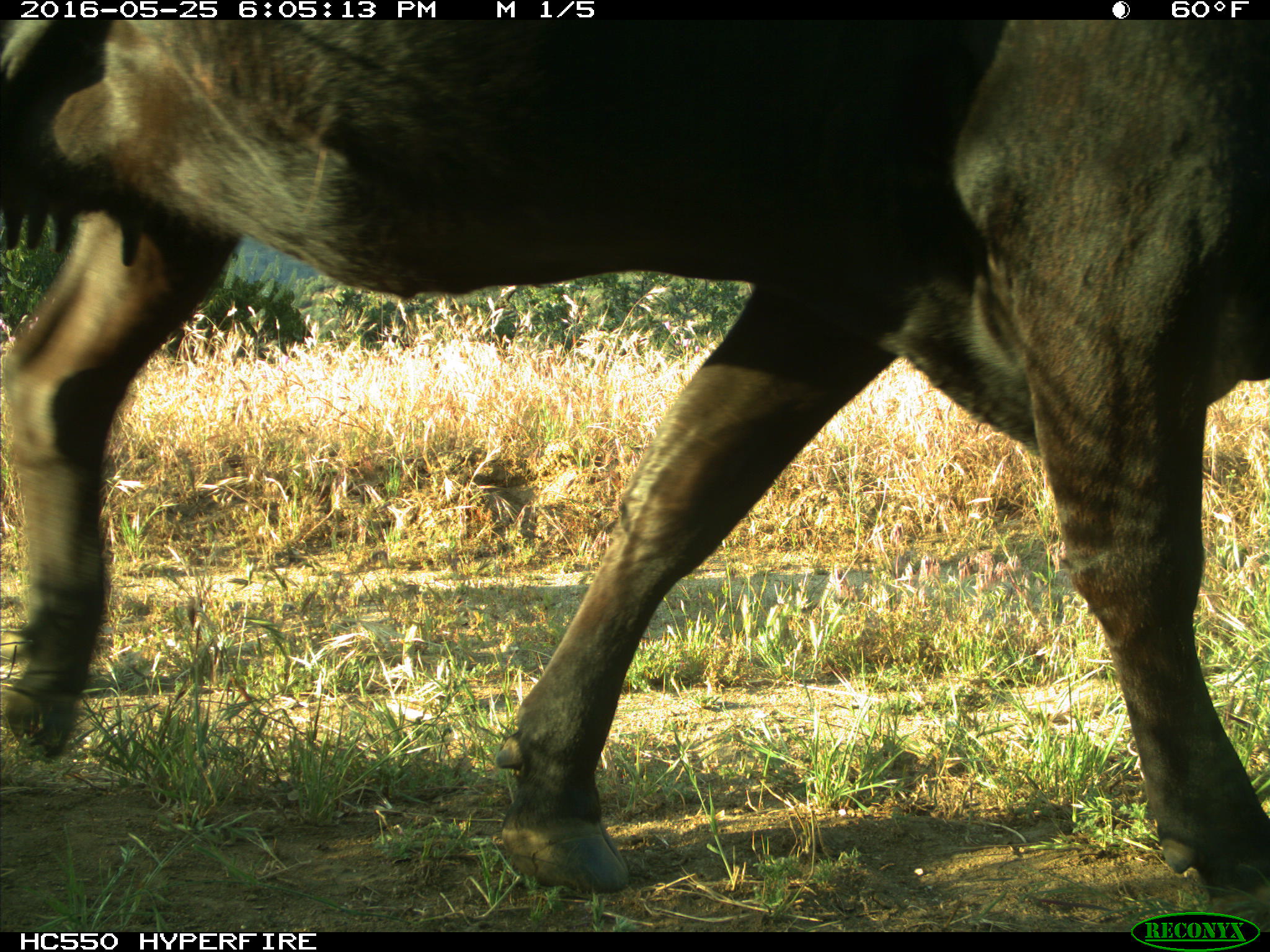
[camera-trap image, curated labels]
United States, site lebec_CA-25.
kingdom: Animalia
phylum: Chordata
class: Mammalia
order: Artiodactyla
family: Bovidae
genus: Bos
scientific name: Bos taurus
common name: domestic cow